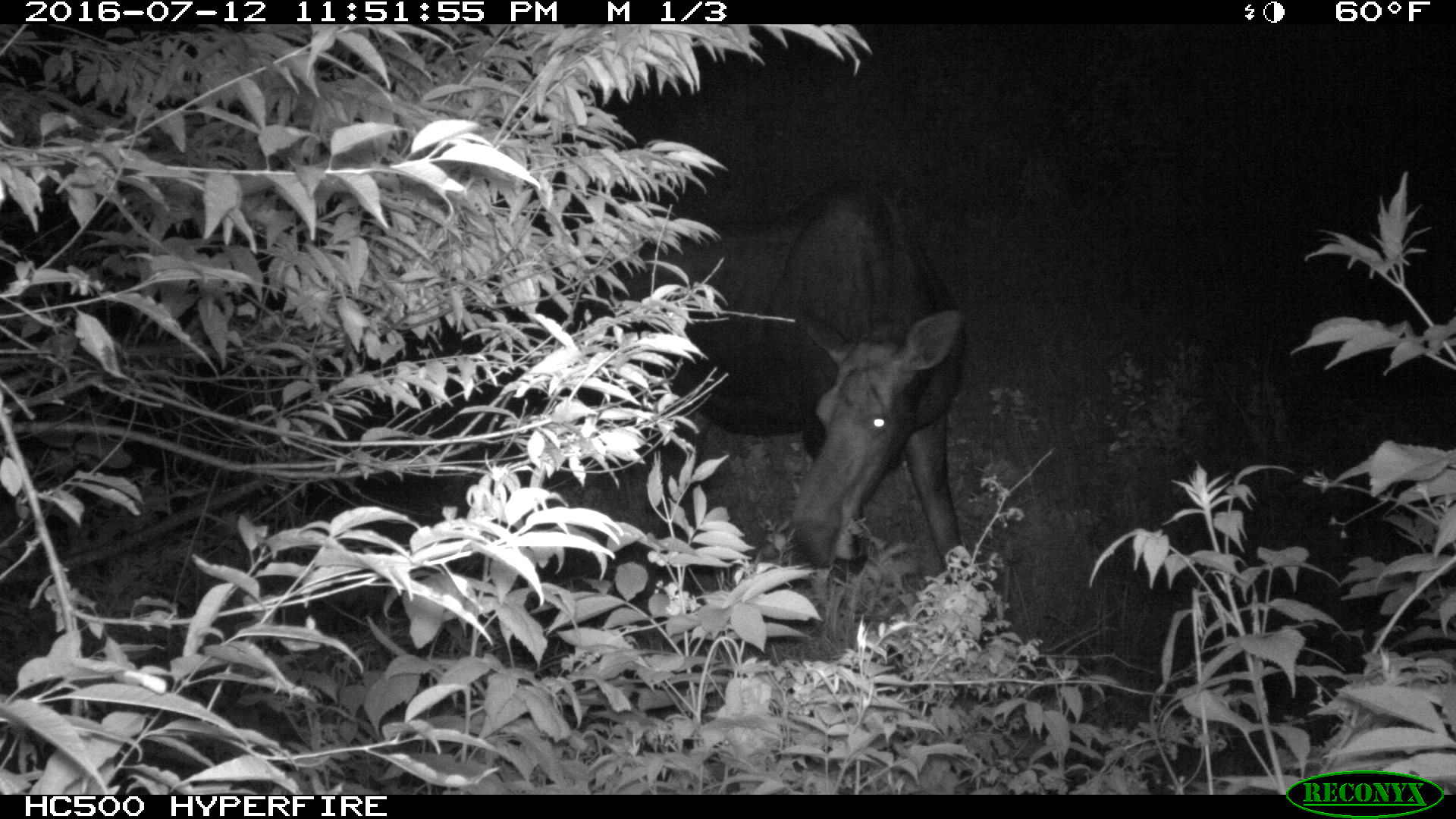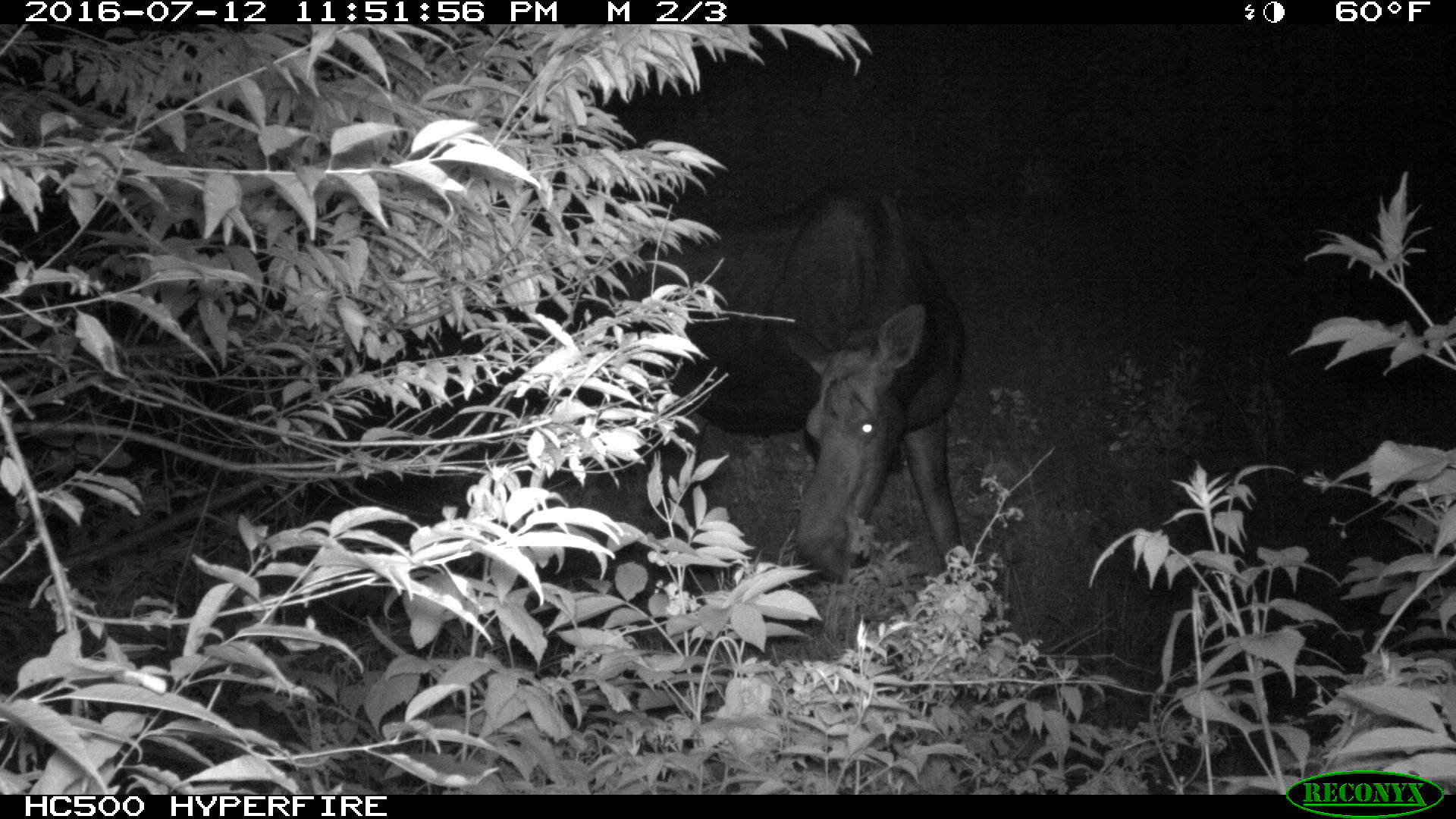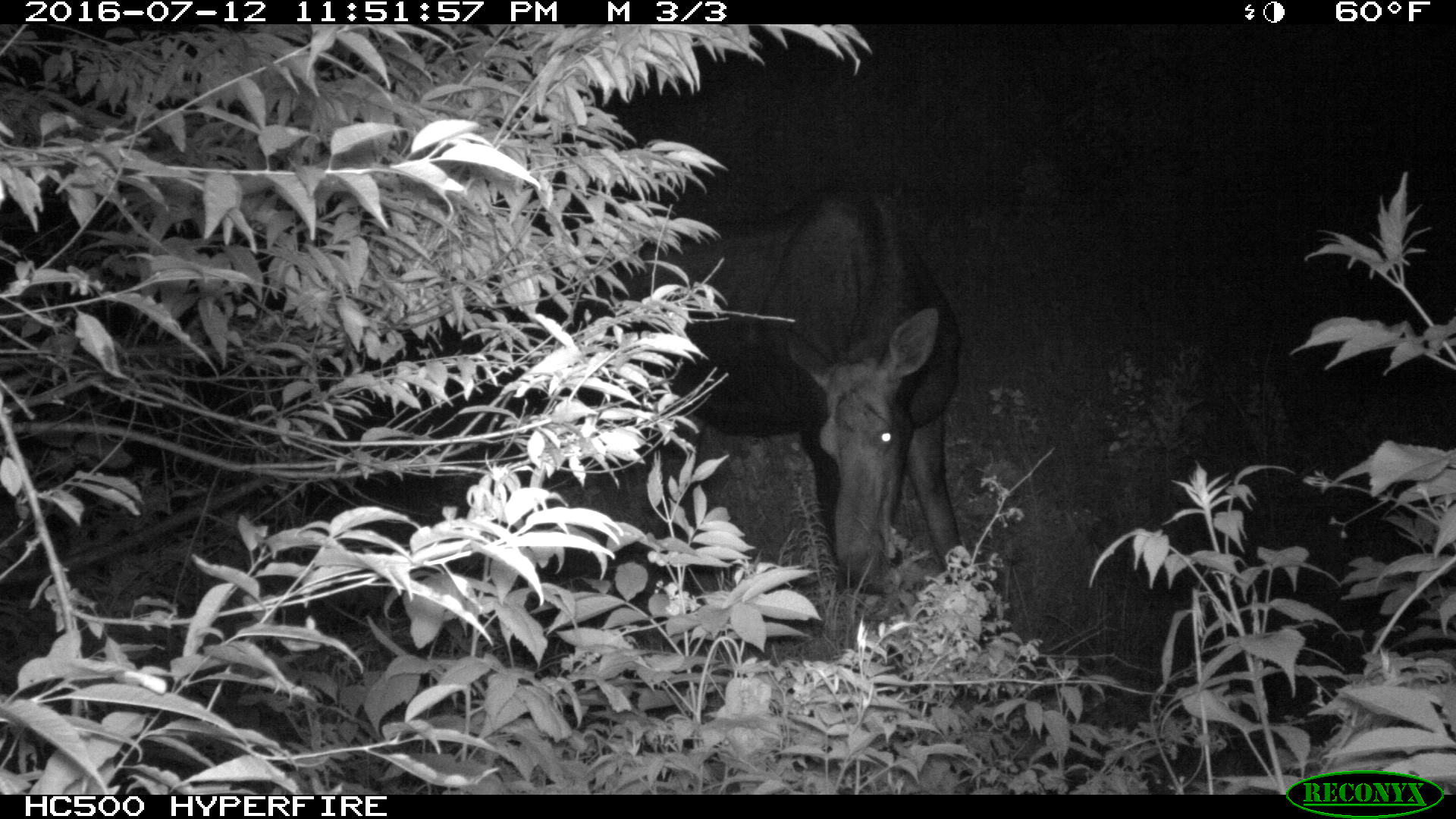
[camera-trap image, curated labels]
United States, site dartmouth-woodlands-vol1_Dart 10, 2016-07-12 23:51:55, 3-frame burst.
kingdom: Animalia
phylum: Chordata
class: Mammalia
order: Artiodactyla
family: Cervidae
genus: Alces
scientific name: Alces alces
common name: moose